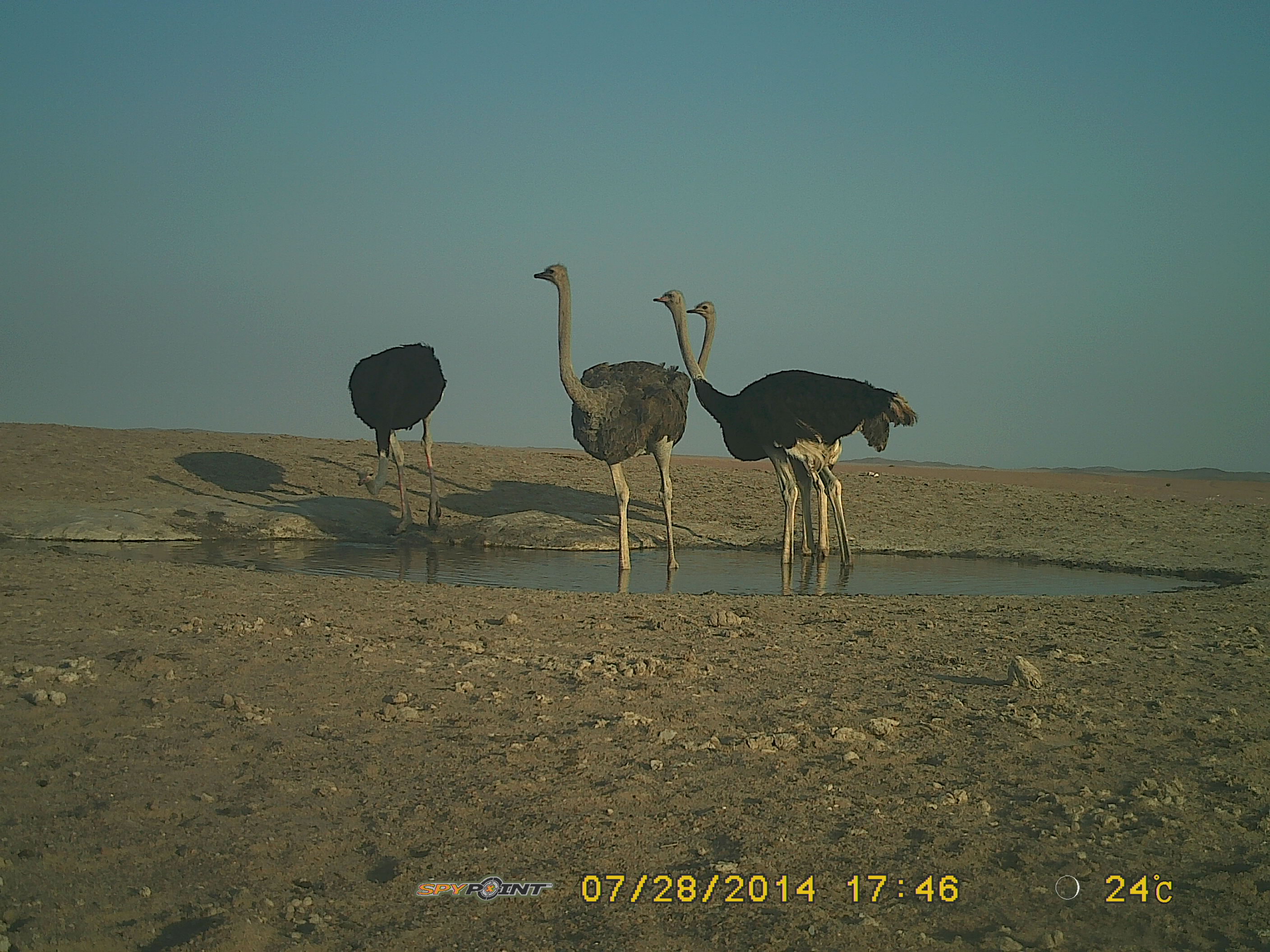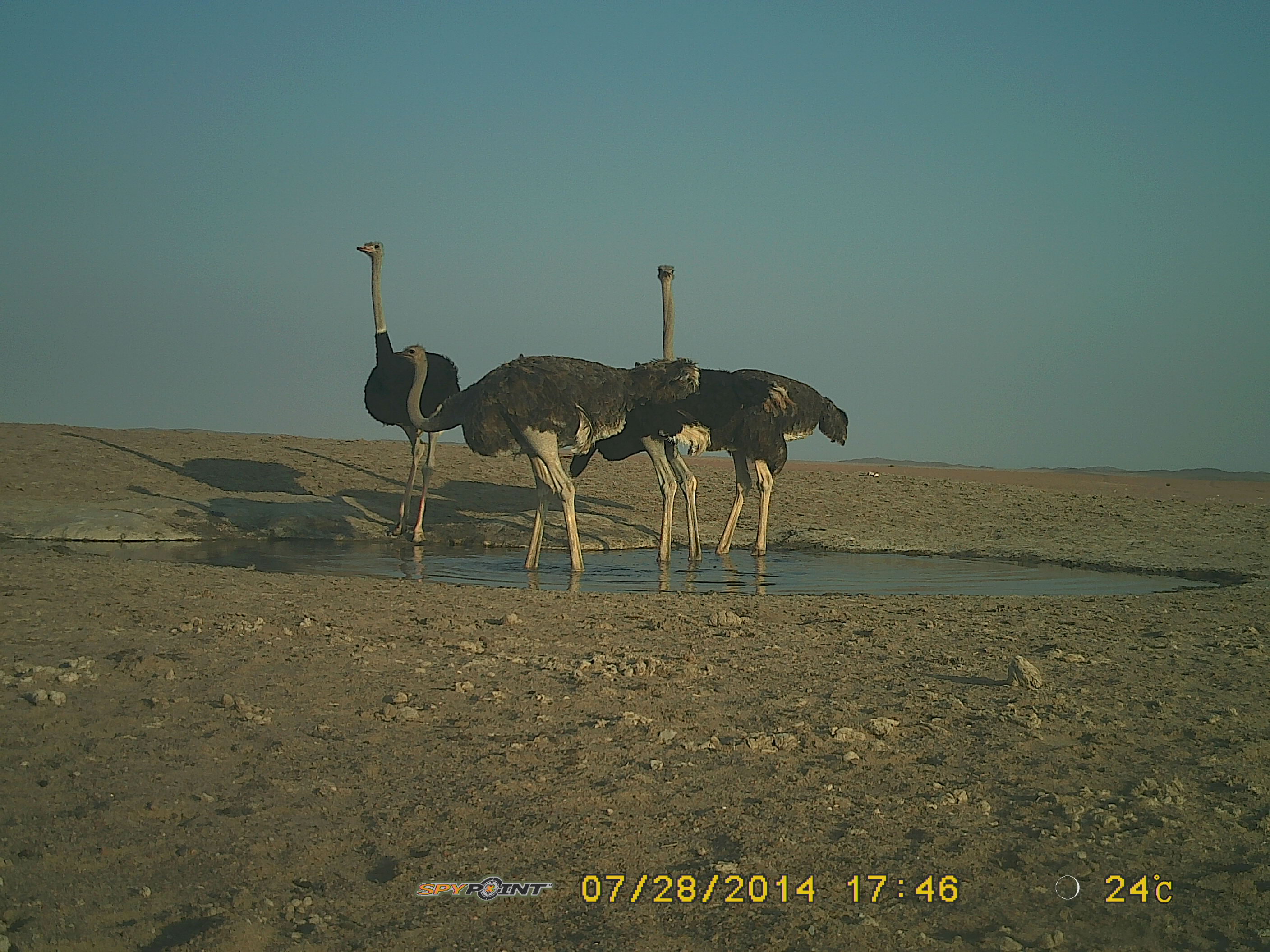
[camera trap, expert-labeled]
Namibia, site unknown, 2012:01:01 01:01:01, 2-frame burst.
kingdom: Animalia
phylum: Chordata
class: Aves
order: Struthioniformes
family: Struthionidae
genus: Struthio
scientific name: Struthio camelus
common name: common ostrich